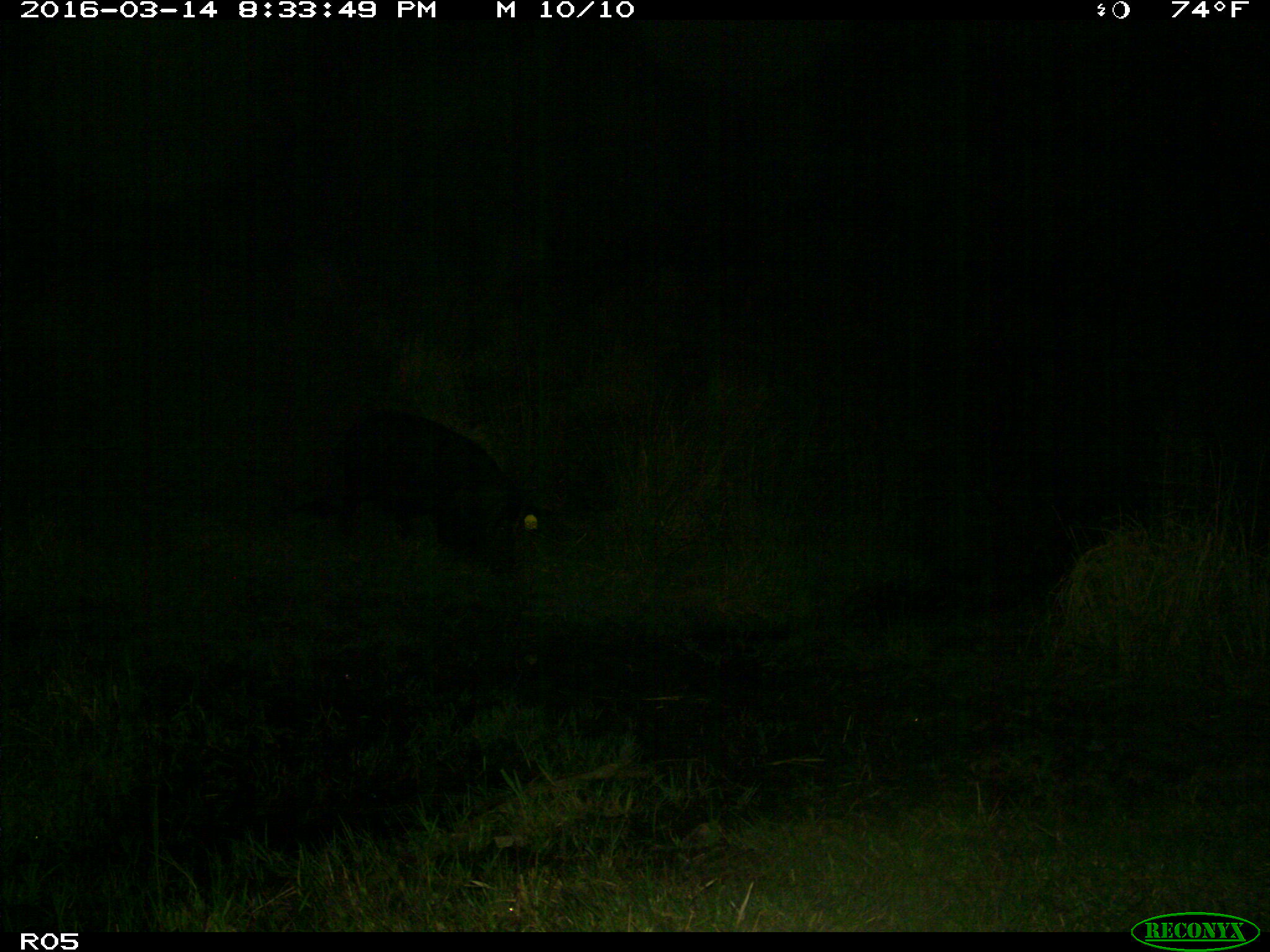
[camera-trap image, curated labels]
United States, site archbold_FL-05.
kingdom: Animalia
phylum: Chordata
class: Mammalia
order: Artiodactyla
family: Suidae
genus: Sus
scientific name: Sus scrofa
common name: wild boar